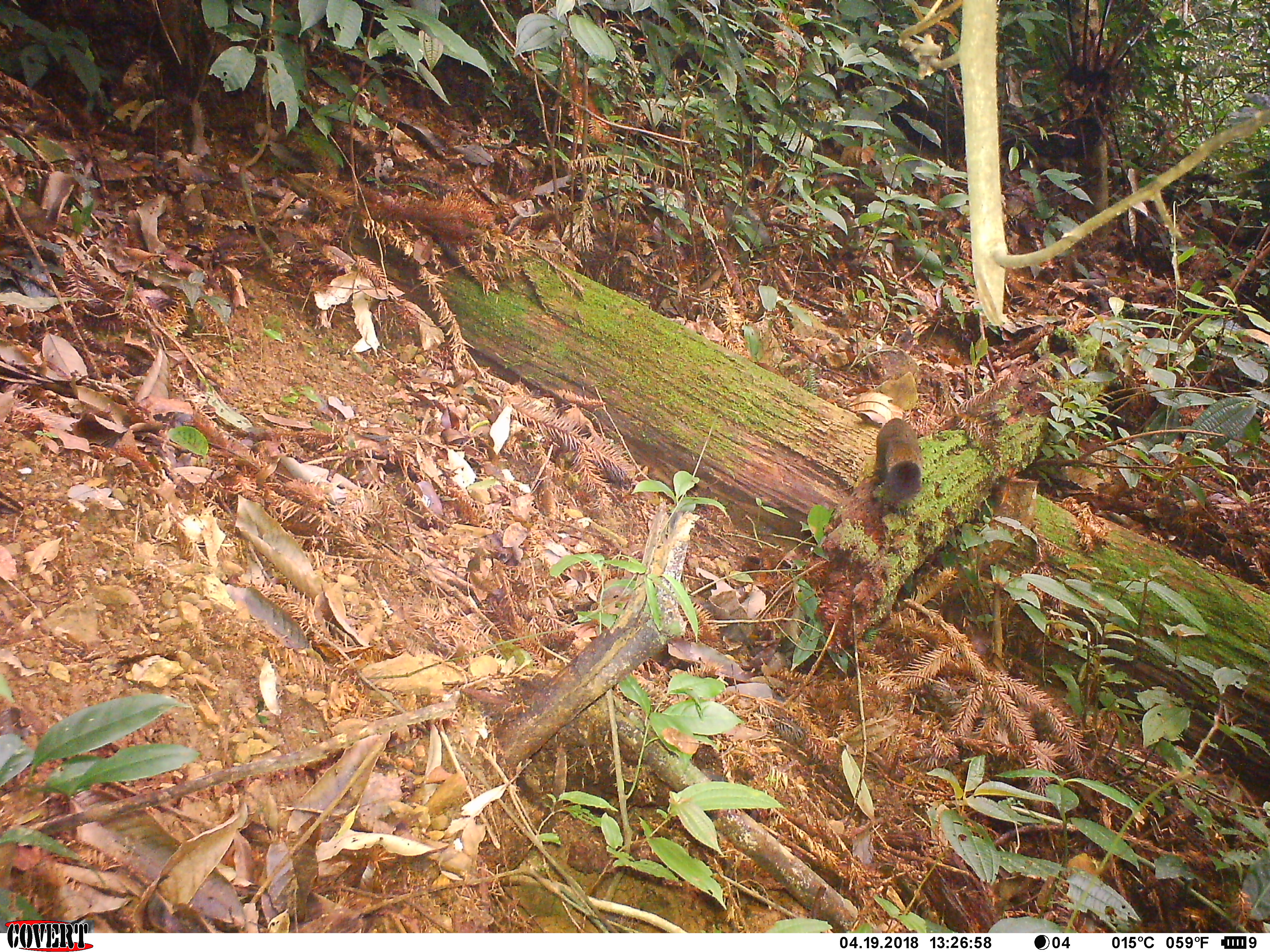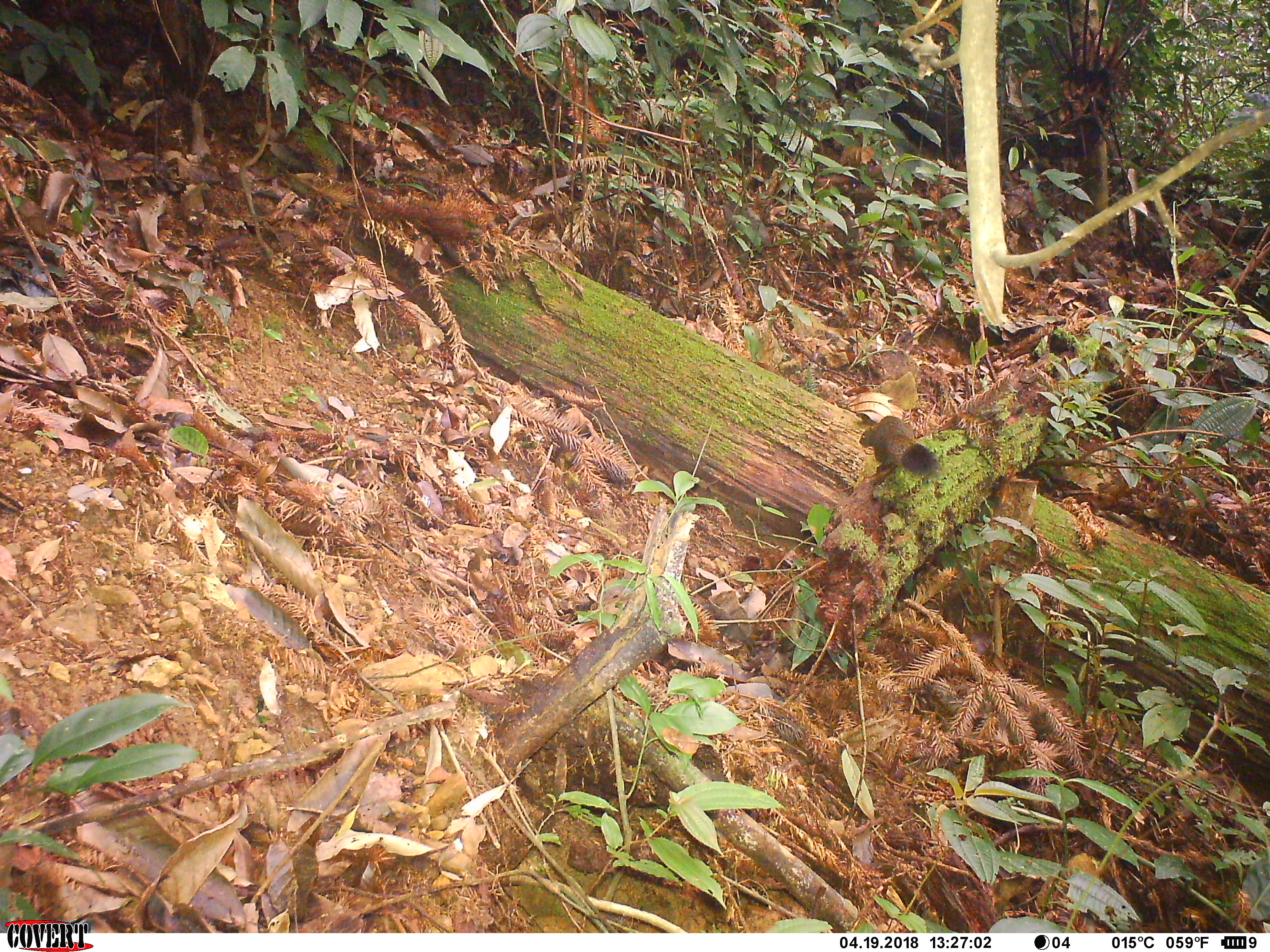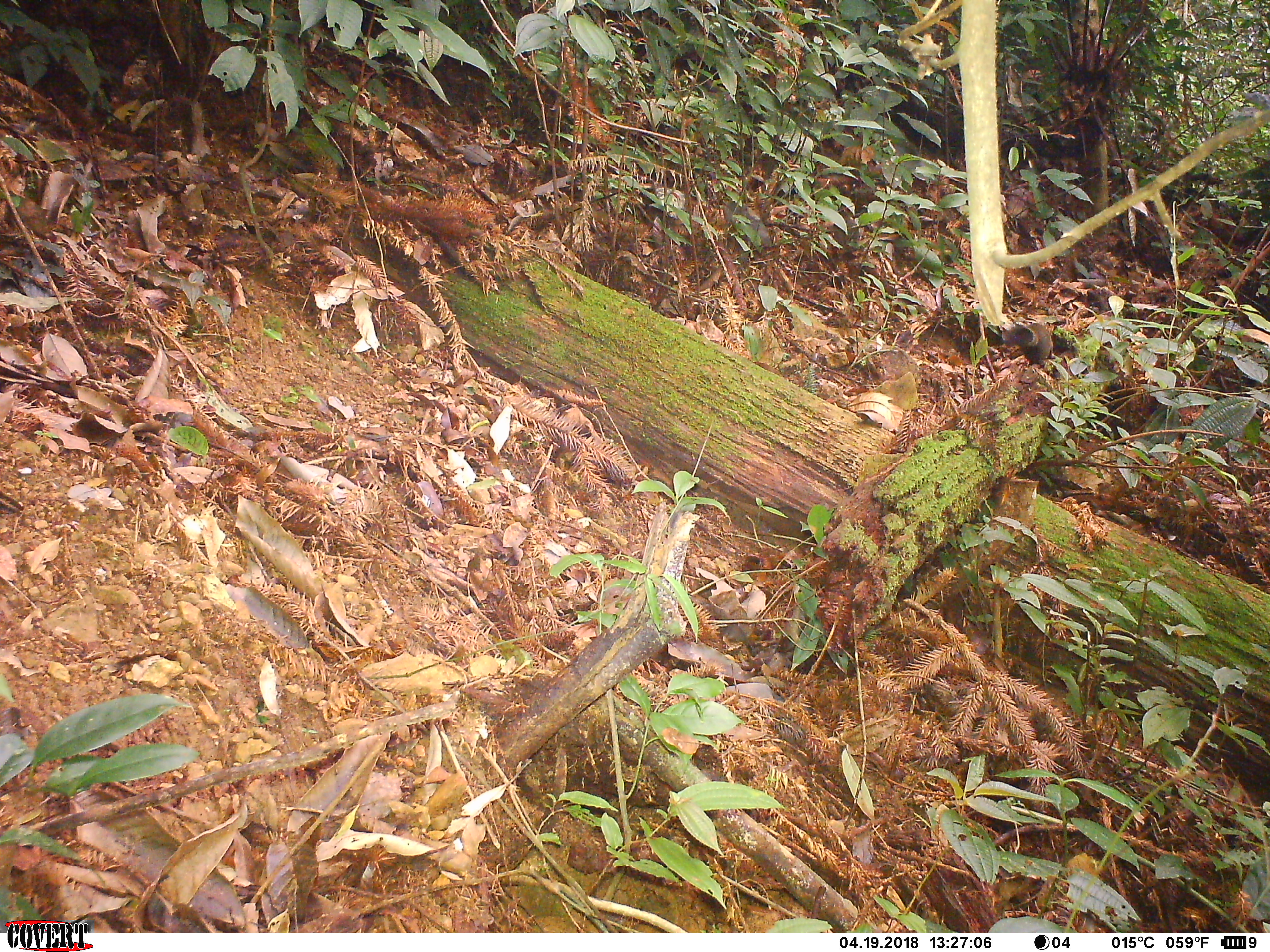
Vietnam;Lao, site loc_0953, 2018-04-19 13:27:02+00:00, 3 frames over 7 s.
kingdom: Animalia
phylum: Chordata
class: Mammalia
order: Rodentia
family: Sciuridae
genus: Sciurus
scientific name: Sciurus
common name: squirrel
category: unidentified squirrel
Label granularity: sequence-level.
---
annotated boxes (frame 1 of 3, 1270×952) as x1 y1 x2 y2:
unidentified squirrel: 873 418 924 506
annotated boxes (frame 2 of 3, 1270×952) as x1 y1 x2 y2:
unidentified squirrel: 859 415 943 480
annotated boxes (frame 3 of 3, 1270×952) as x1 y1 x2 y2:
unidentified squirrel: 1002 324 1055 365